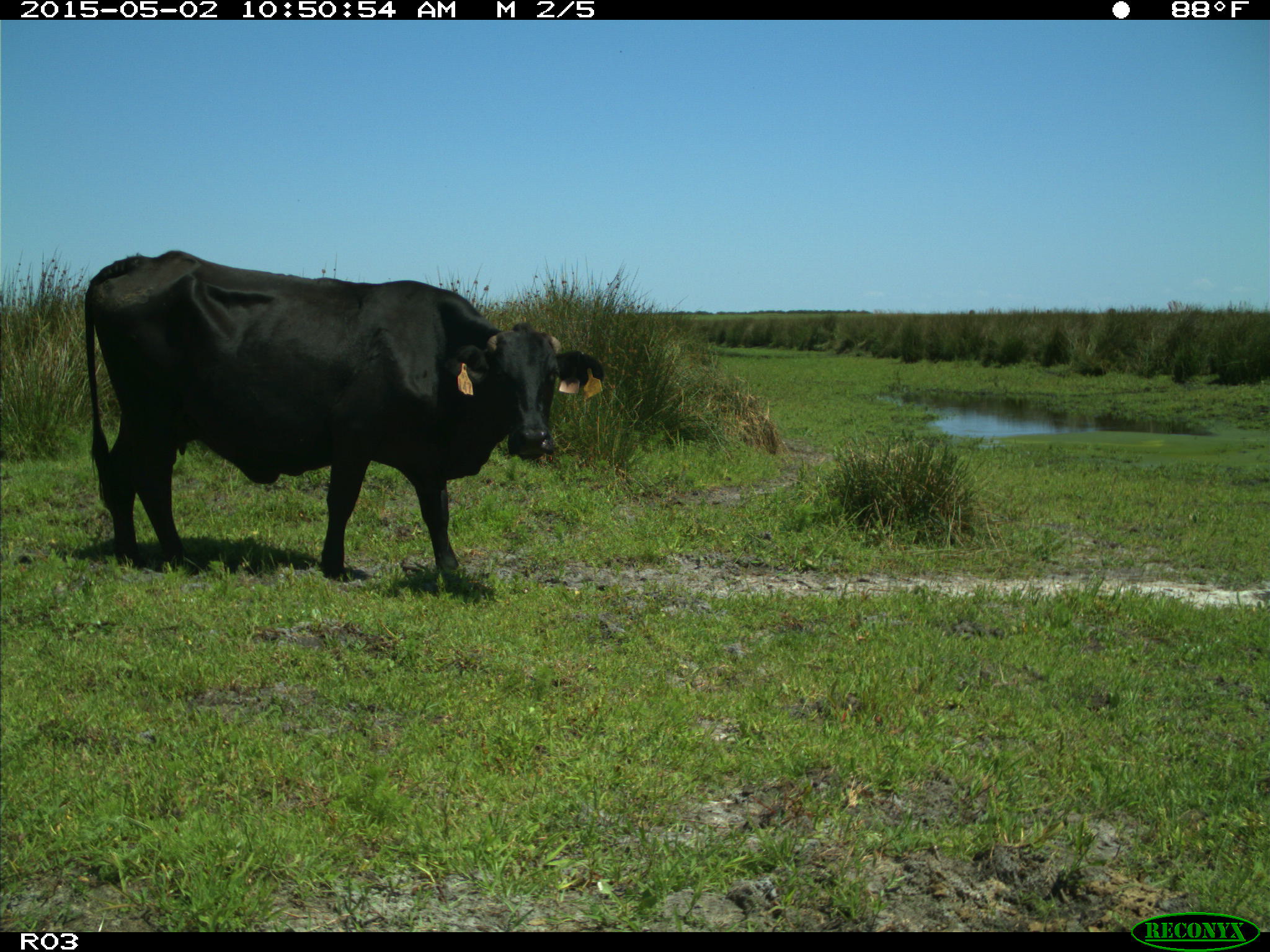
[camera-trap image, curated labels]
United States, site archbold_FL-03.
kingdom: Animalia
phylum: Chordata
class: Mammalia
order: Artiodactyla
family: Bovidae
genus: Bos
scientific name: Bos taurus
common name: domestic cow